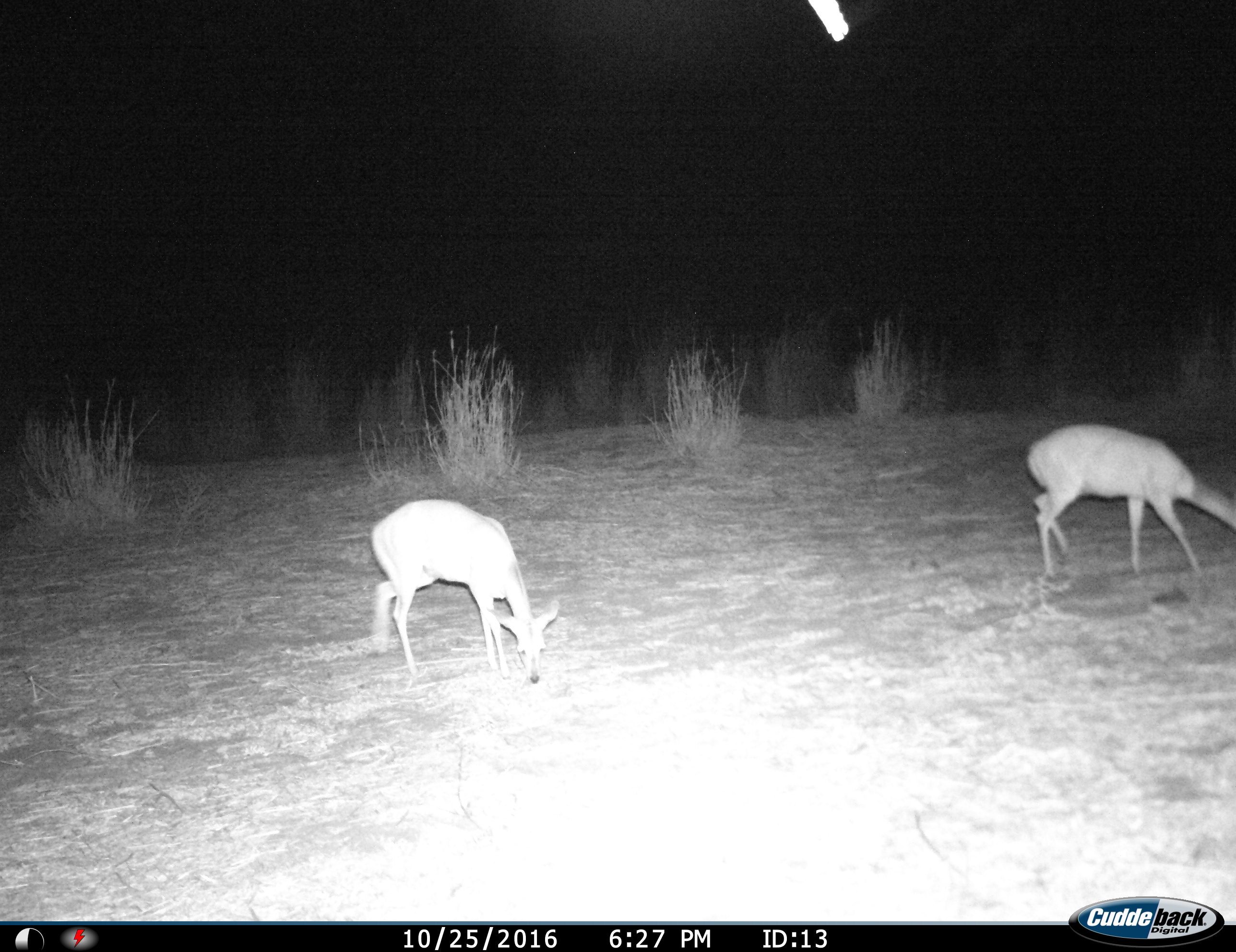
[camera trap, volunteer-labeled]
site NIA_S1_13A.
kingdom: Animalia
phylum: Chordata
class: Mammalia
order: Artiodactyla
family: Bovidae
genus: Aepyceros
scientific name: Aepyceros melampus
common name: impala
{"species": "impala (Aepyceros melampus)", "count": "2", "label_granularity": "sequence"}